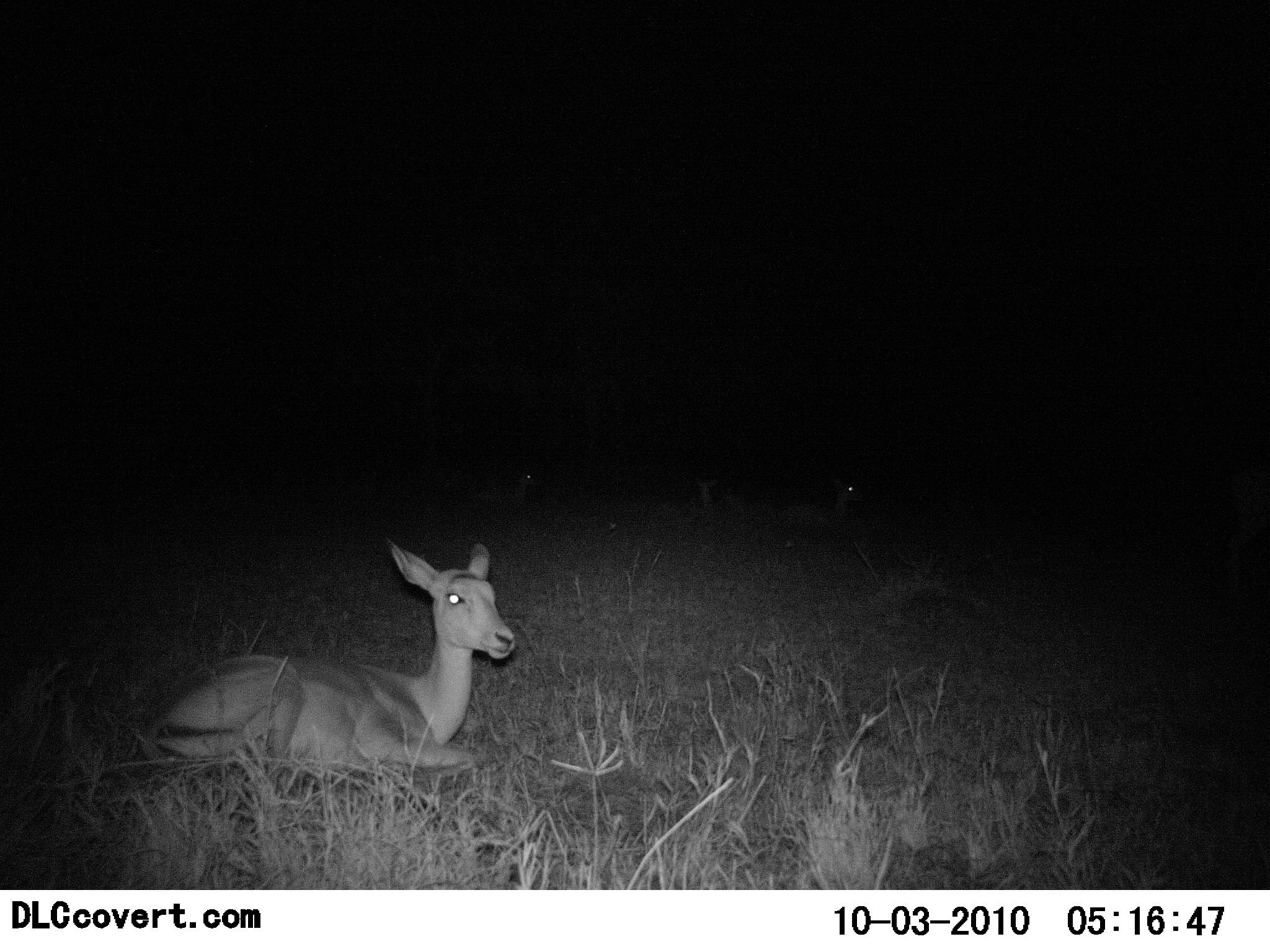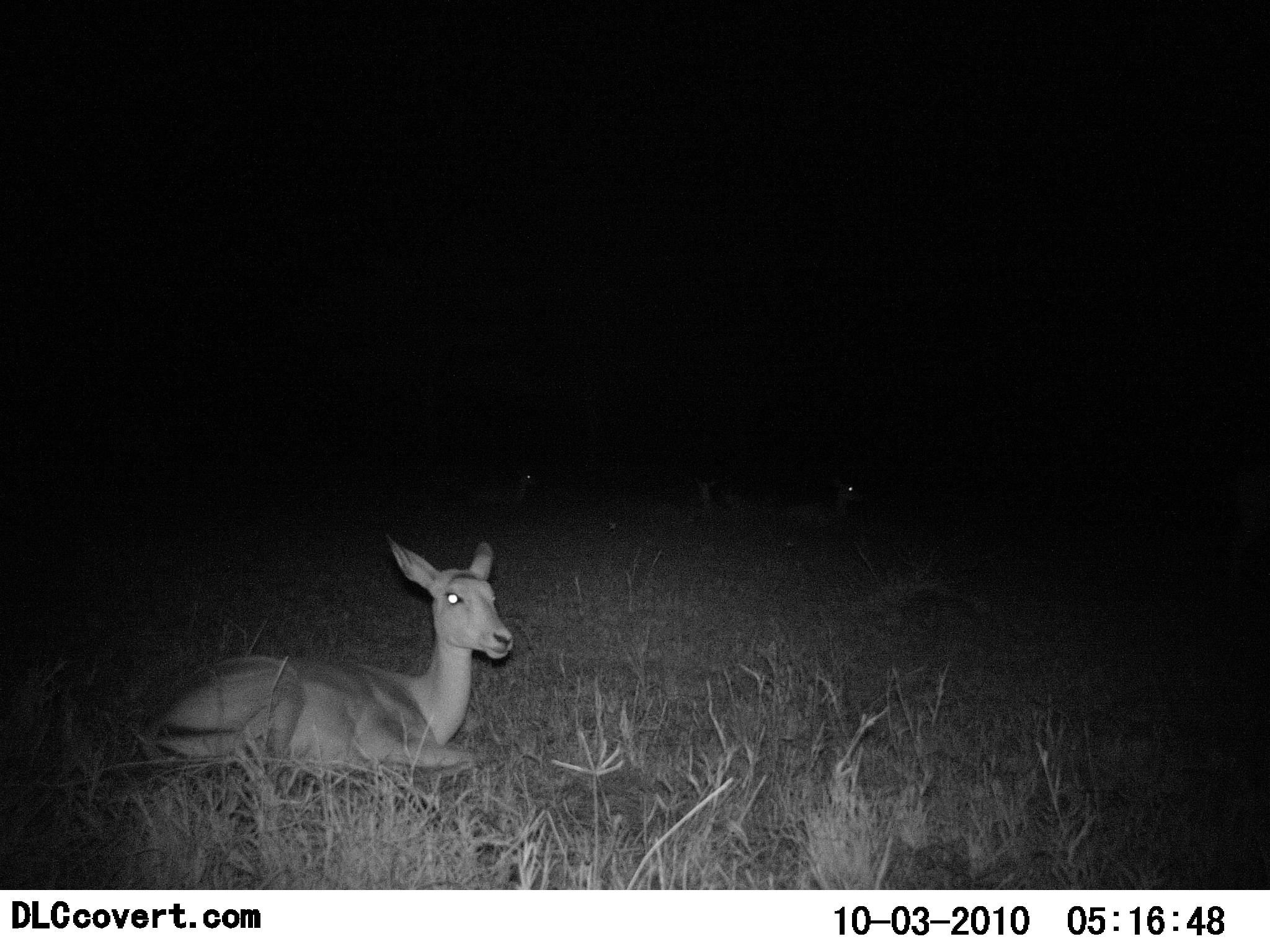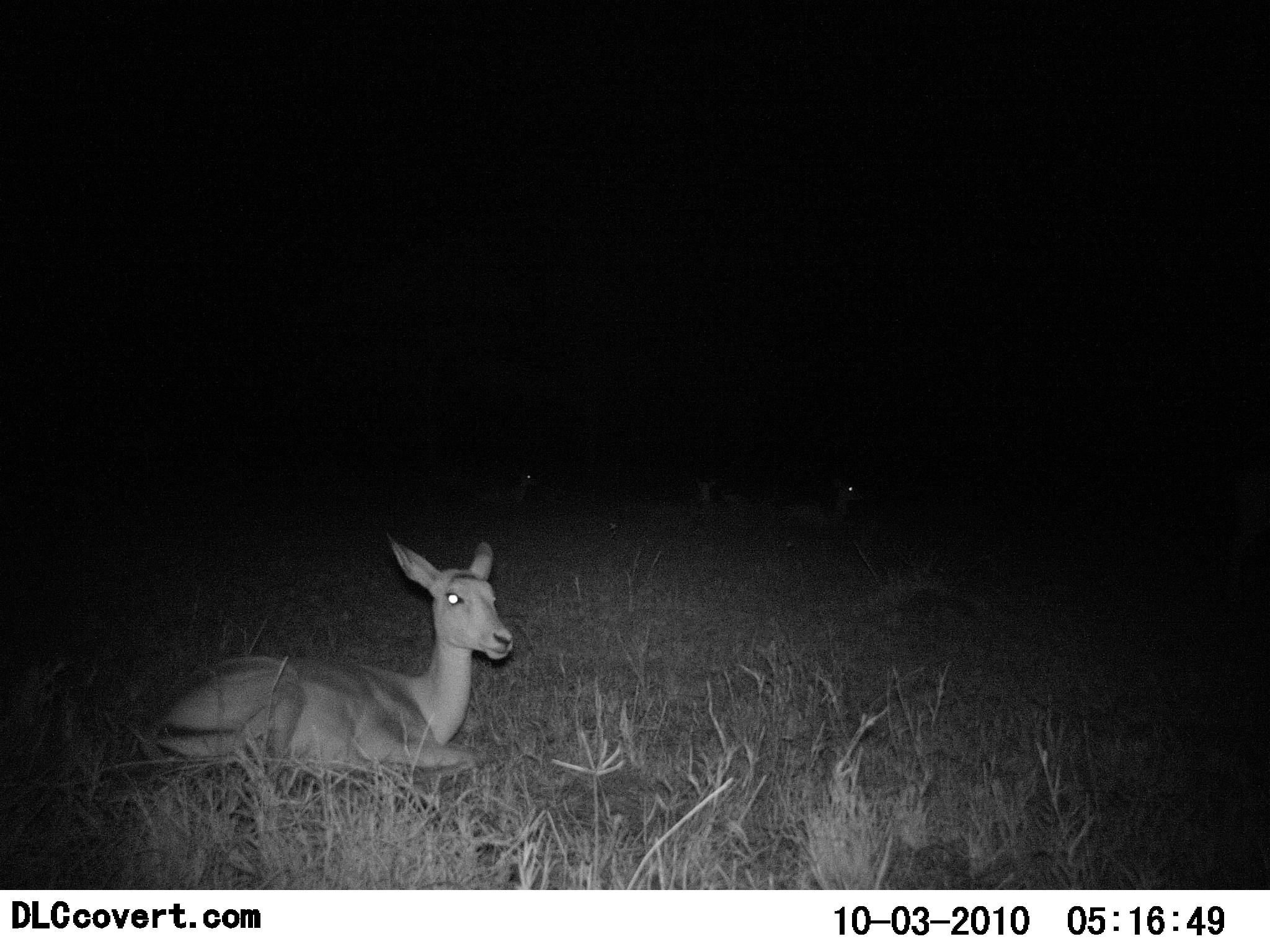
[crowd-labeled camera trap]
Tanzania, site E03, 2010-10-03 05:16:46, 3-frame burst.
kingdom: Animalia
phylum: Chordata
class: Mammalia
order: Artiodactyla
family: Bovidae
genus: Redunca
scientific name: Redunca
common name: reedbuck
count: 1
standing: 0%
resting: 100%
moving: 0%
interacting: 0%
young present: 0%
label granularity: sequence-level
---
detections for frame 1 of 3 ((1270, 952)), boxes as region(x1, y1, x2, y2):
animal: region(136, 536, 517, 794)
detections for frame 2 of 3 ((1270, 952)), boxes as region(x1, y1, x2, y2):
animal: region(135, 528, 517, 786)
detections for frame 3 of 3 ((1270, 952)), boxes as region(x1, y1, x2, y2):
animal: region(143, 534, 518, 789)